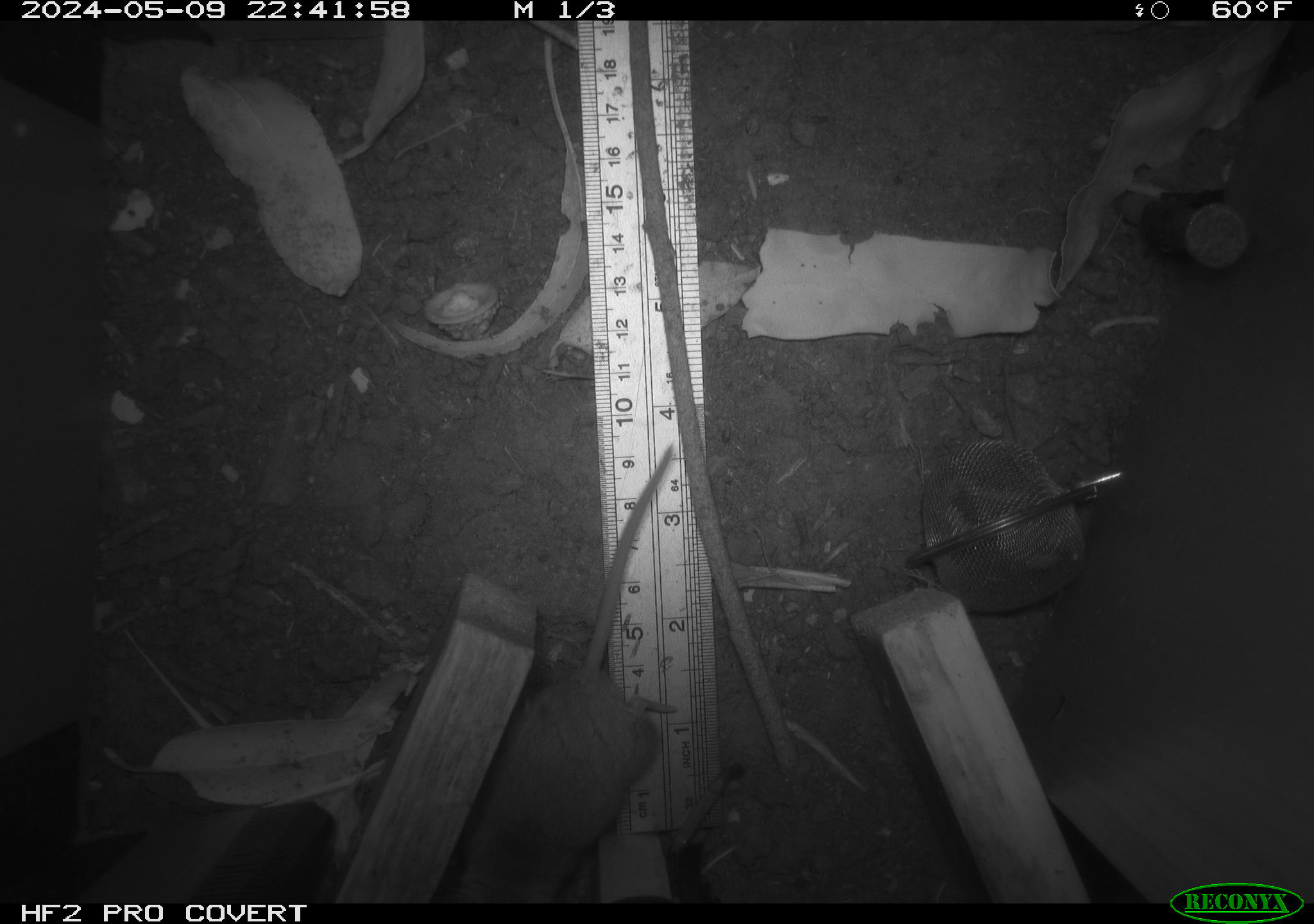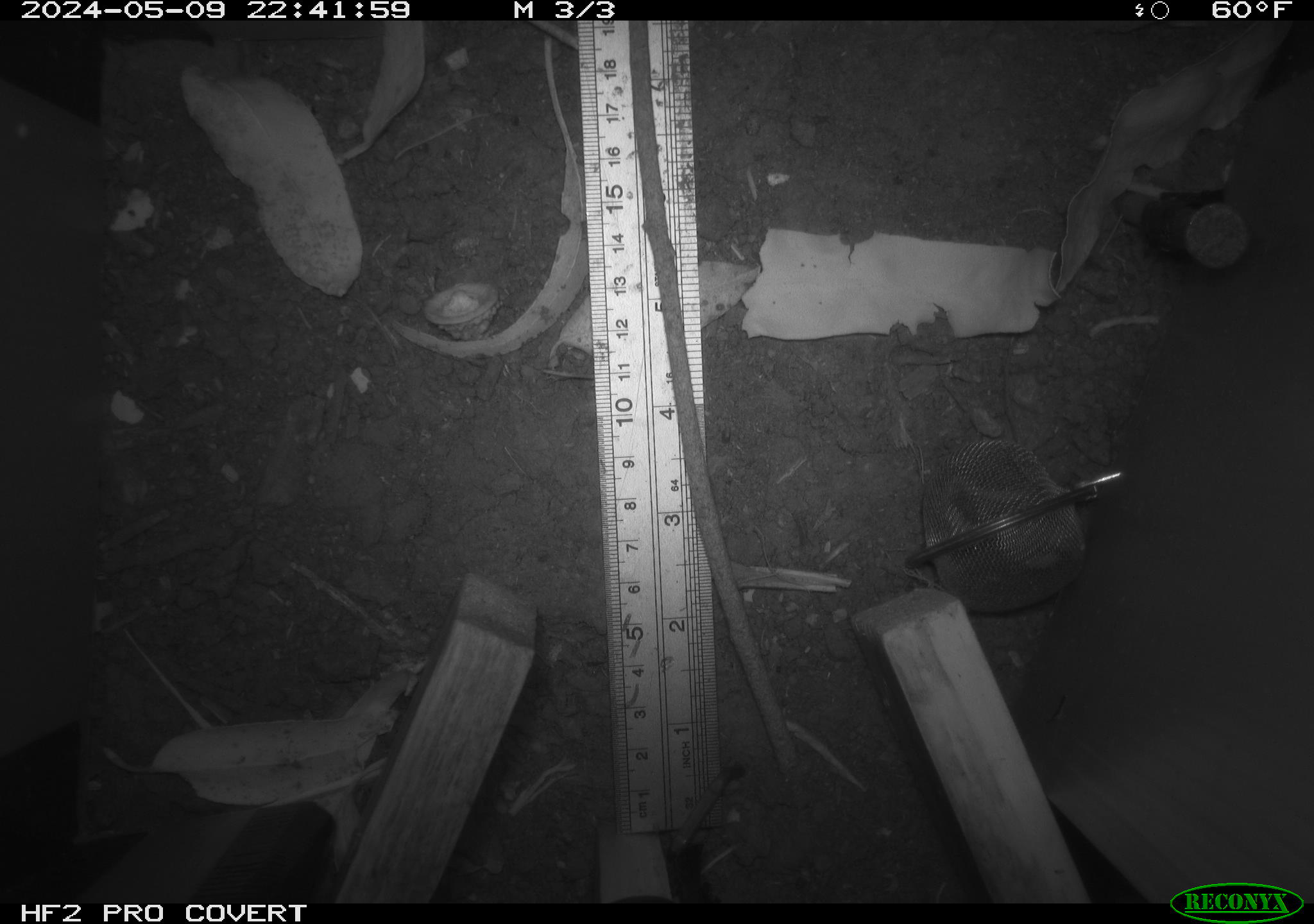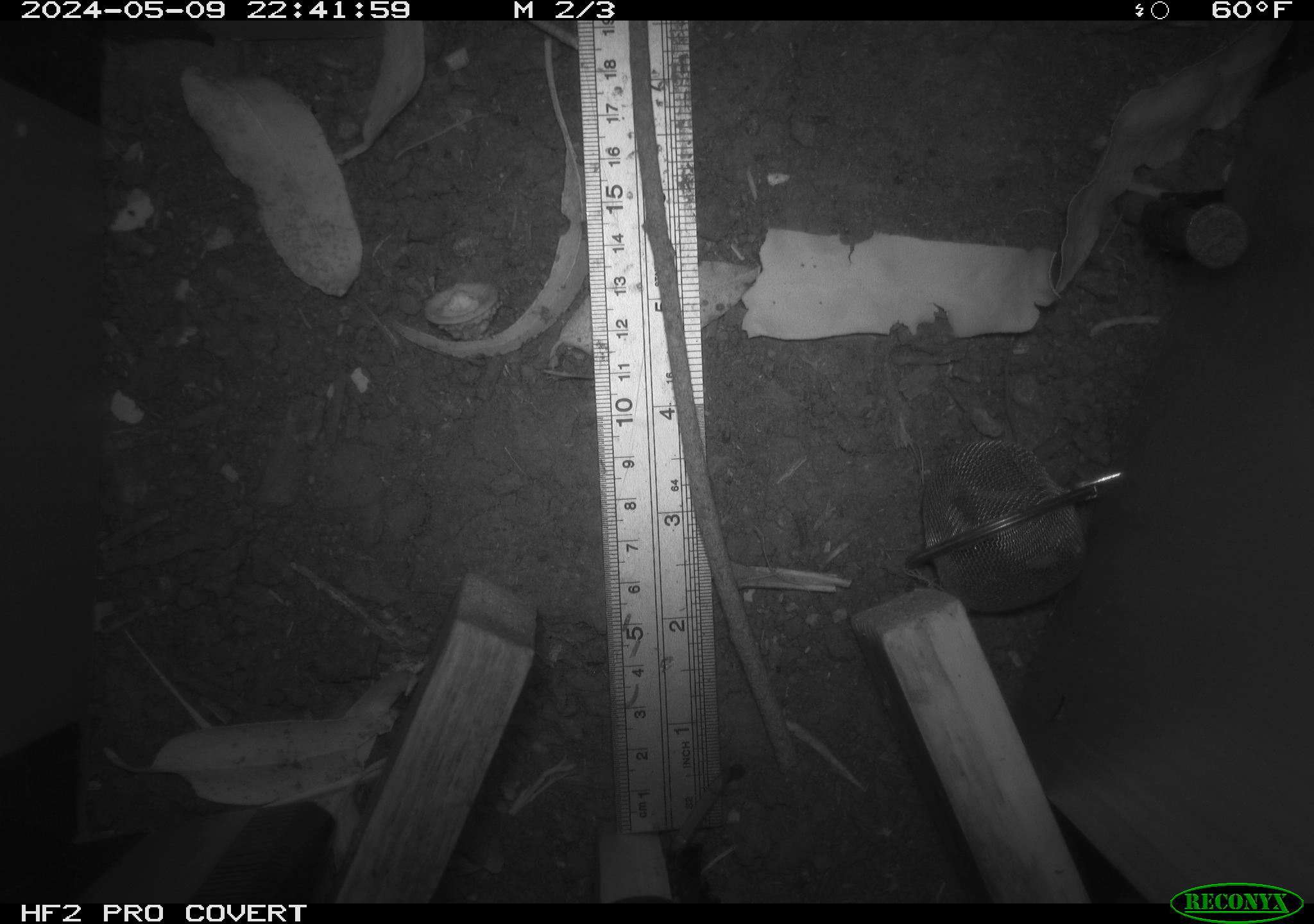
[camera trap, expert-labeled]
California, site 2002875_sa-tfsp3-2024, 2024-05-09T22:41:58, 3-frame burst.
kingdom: Animalia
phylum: Chordata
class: Mammalia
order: Rodentia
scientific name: Rodentia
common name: rodent